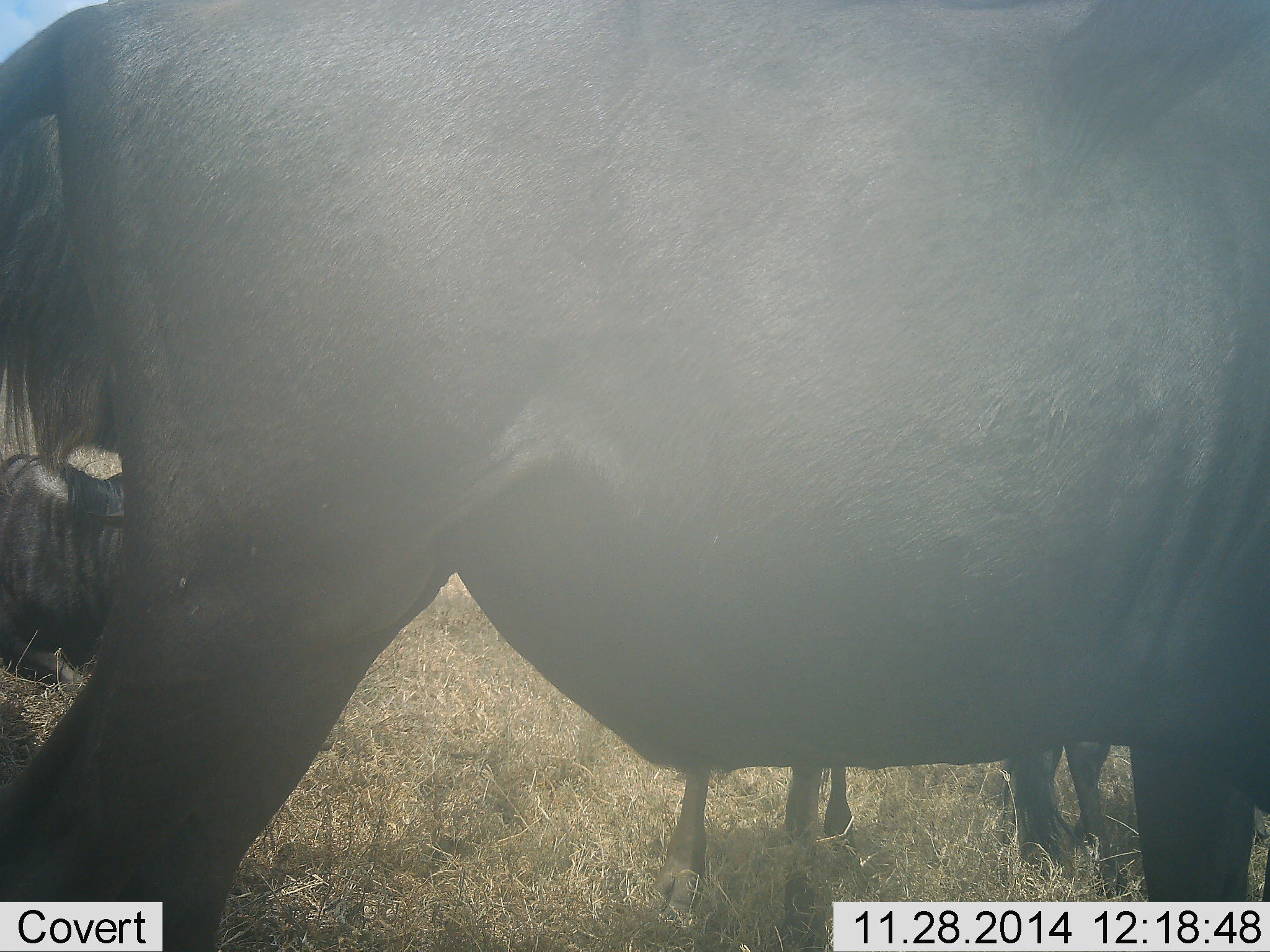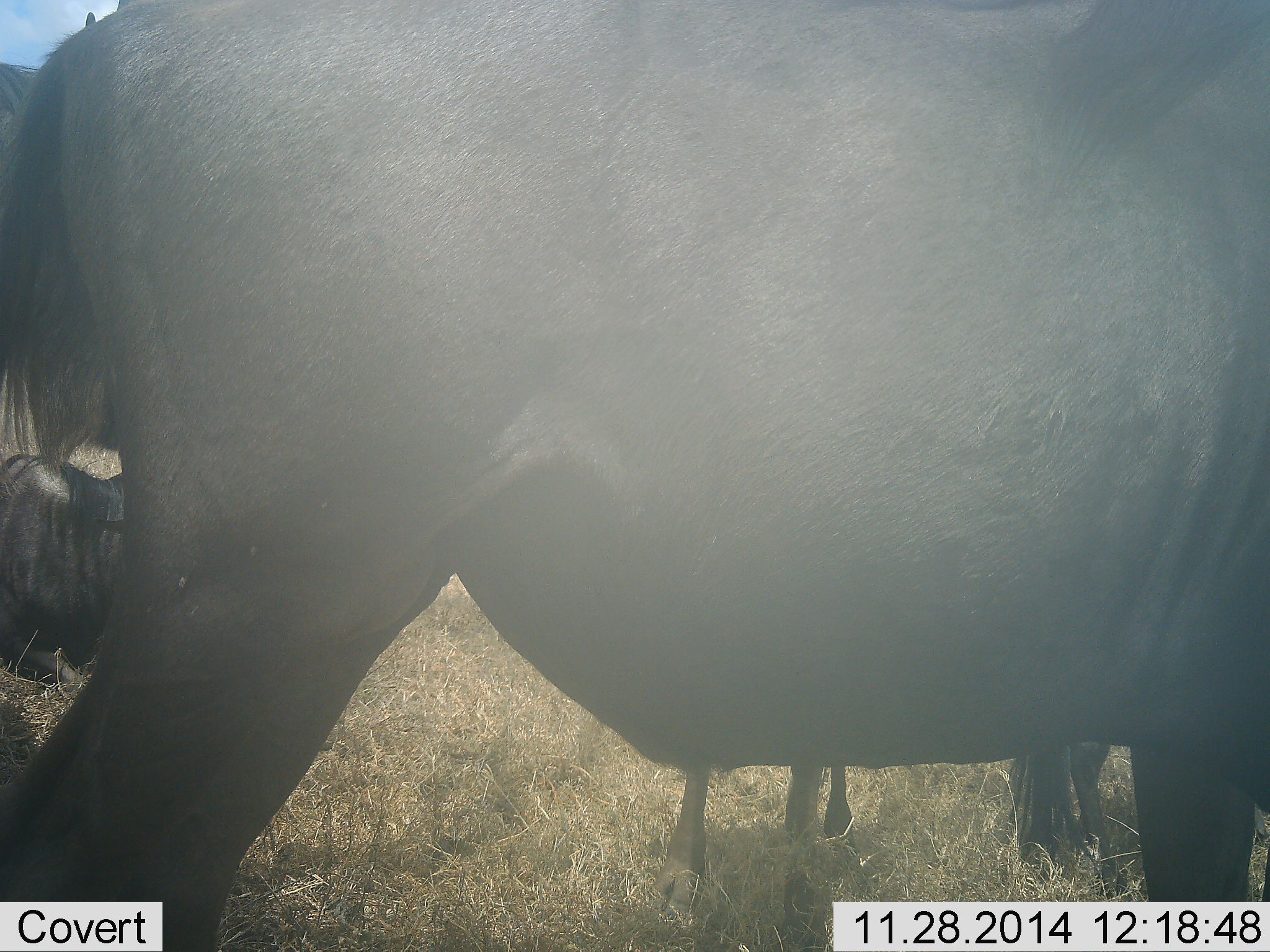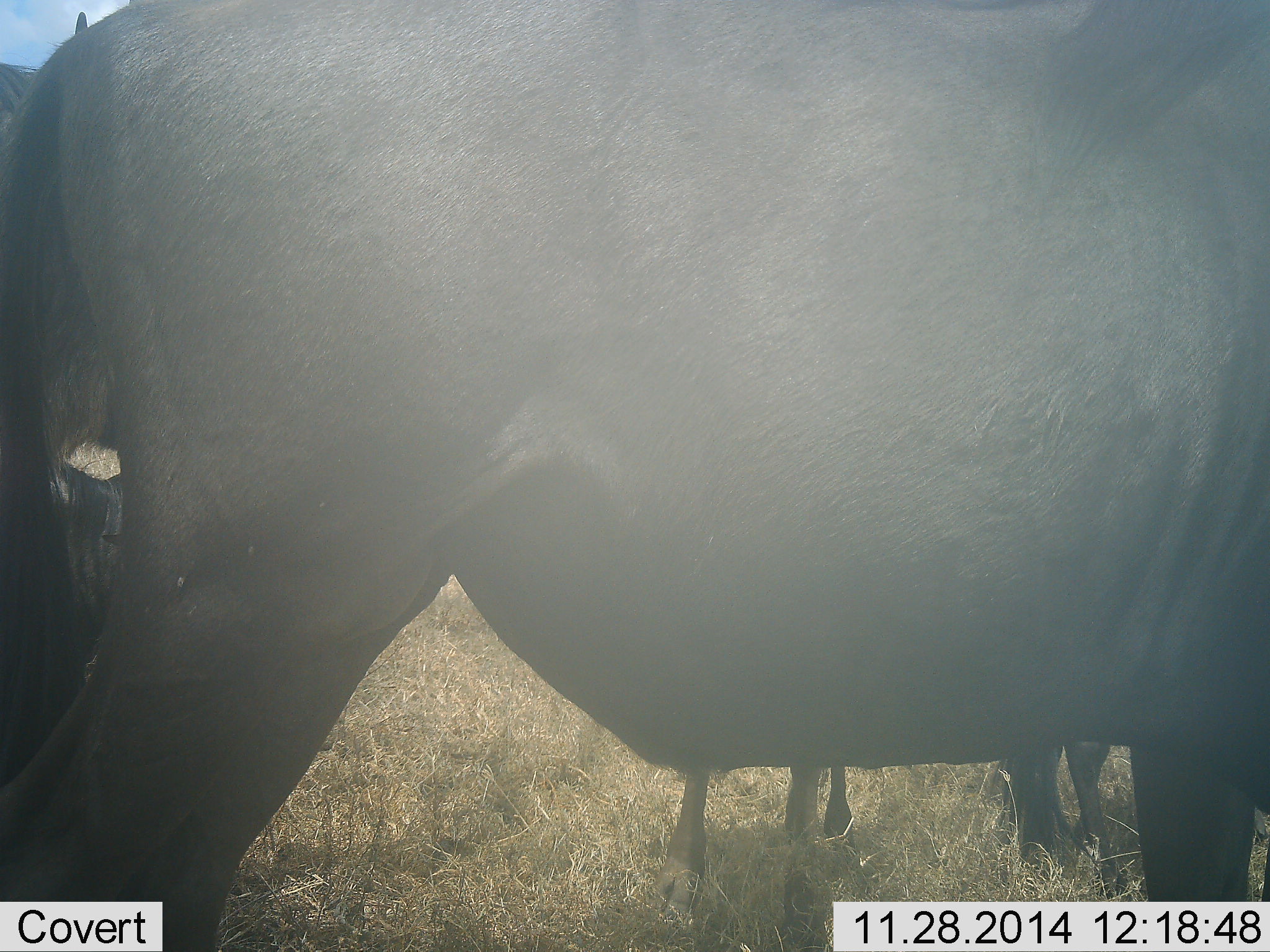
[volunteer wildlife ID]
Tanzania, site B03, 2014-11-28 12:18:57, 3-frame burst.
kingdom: Animalia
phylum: Chordata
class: Mammalia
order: Artiodactyla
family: Bovidae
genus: Connochaetes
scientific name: Connochaetes taurinus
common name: blue wildebeest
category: wildebeest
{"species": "wildebeest (blue wildebeest) (Connochaetes taurinus)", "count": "3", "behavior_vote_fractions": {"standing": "100%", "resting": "80%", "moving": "0%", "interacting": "0%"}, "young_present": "0%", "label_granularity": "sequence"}